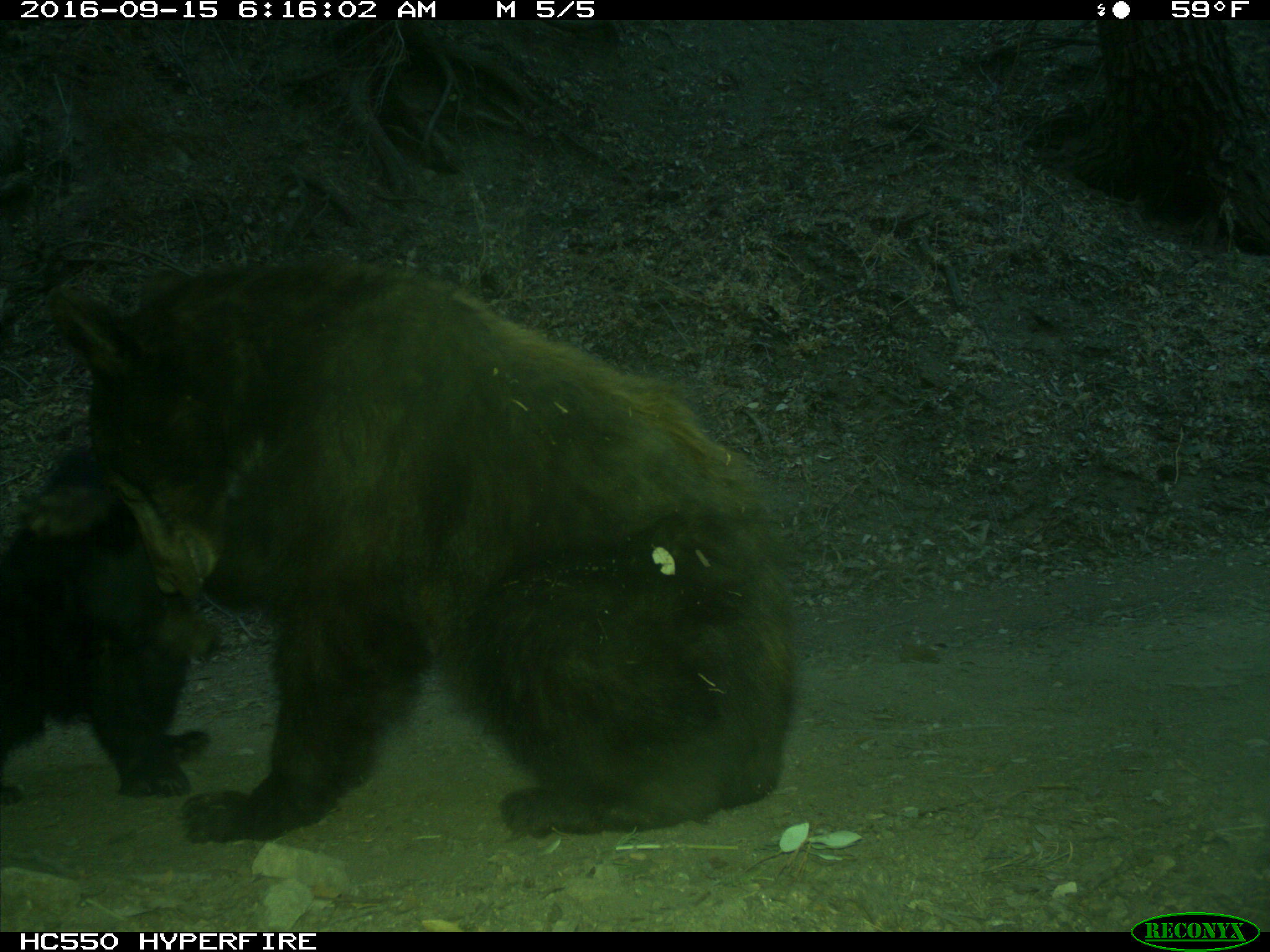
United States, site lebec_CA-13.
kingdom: Animalia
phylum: Chordata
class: Mammalia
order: Carnivora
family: Ursidae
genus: Ursus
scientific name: Ursus americanus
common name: american black bear